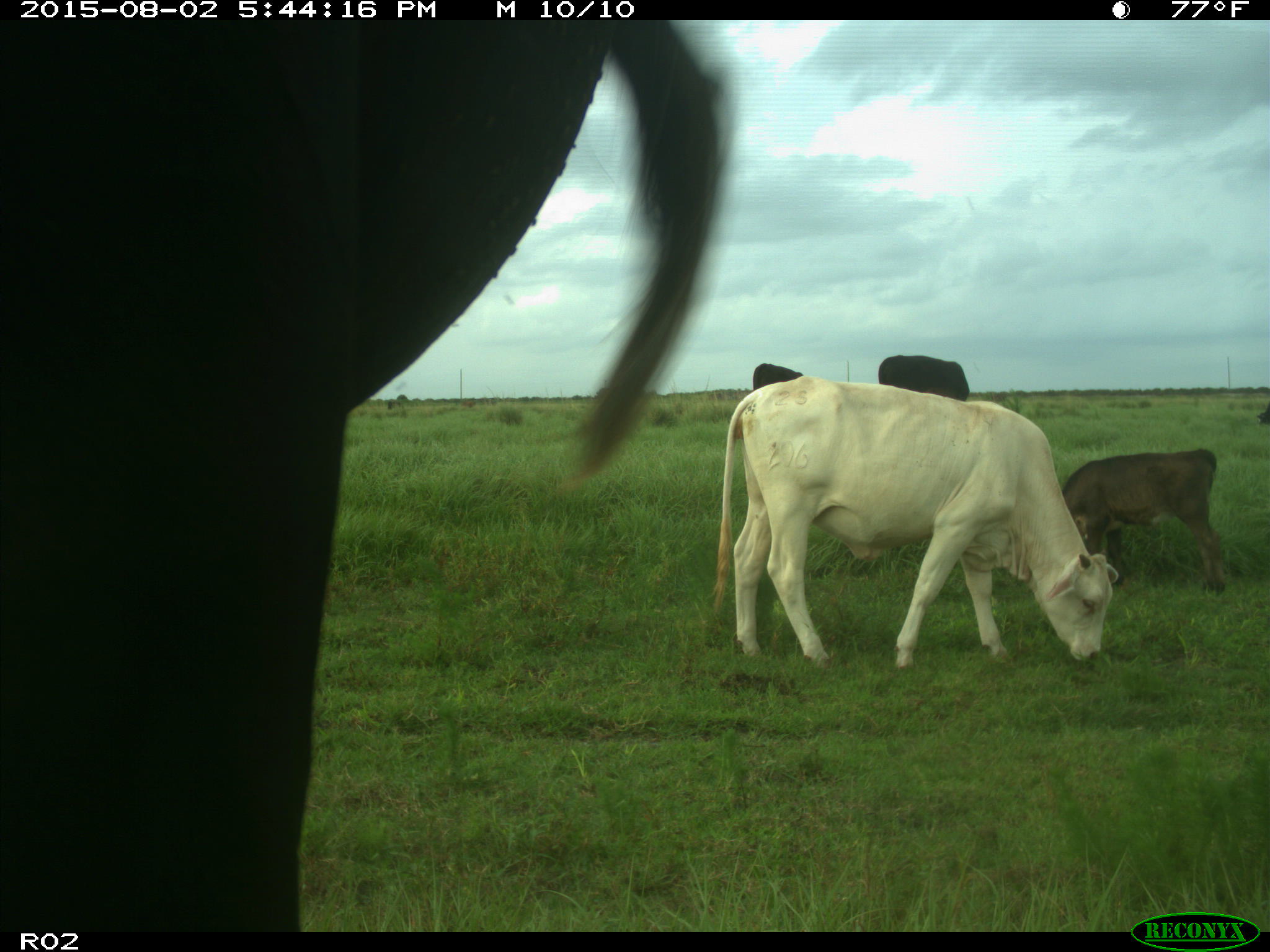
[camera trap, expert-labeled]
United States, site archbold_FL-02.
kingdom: Animalia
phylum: Chordata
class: Mammalia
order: Artiodactyla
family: Bovidae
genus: Bos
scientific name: Bos taurus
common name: domestic cow